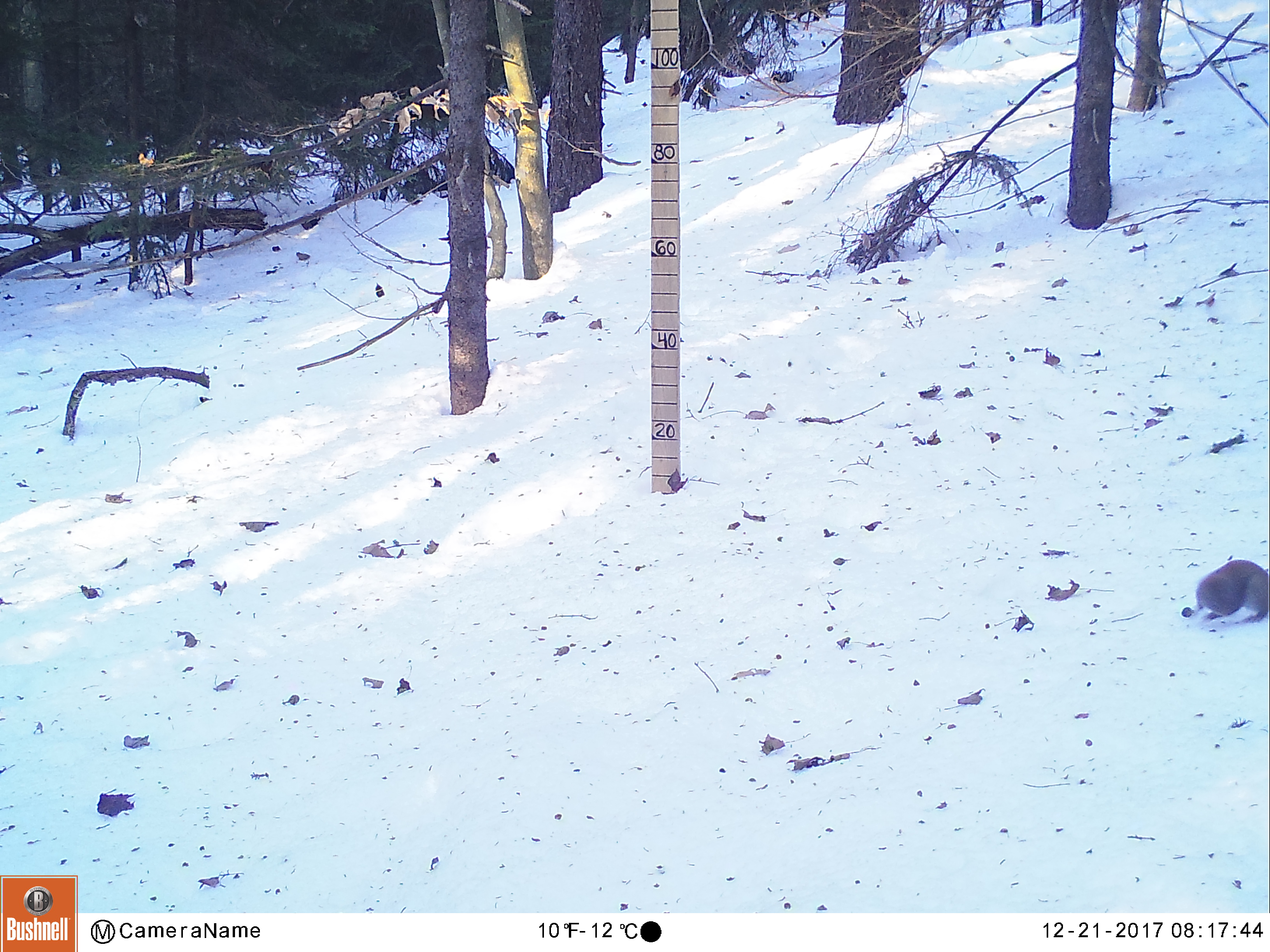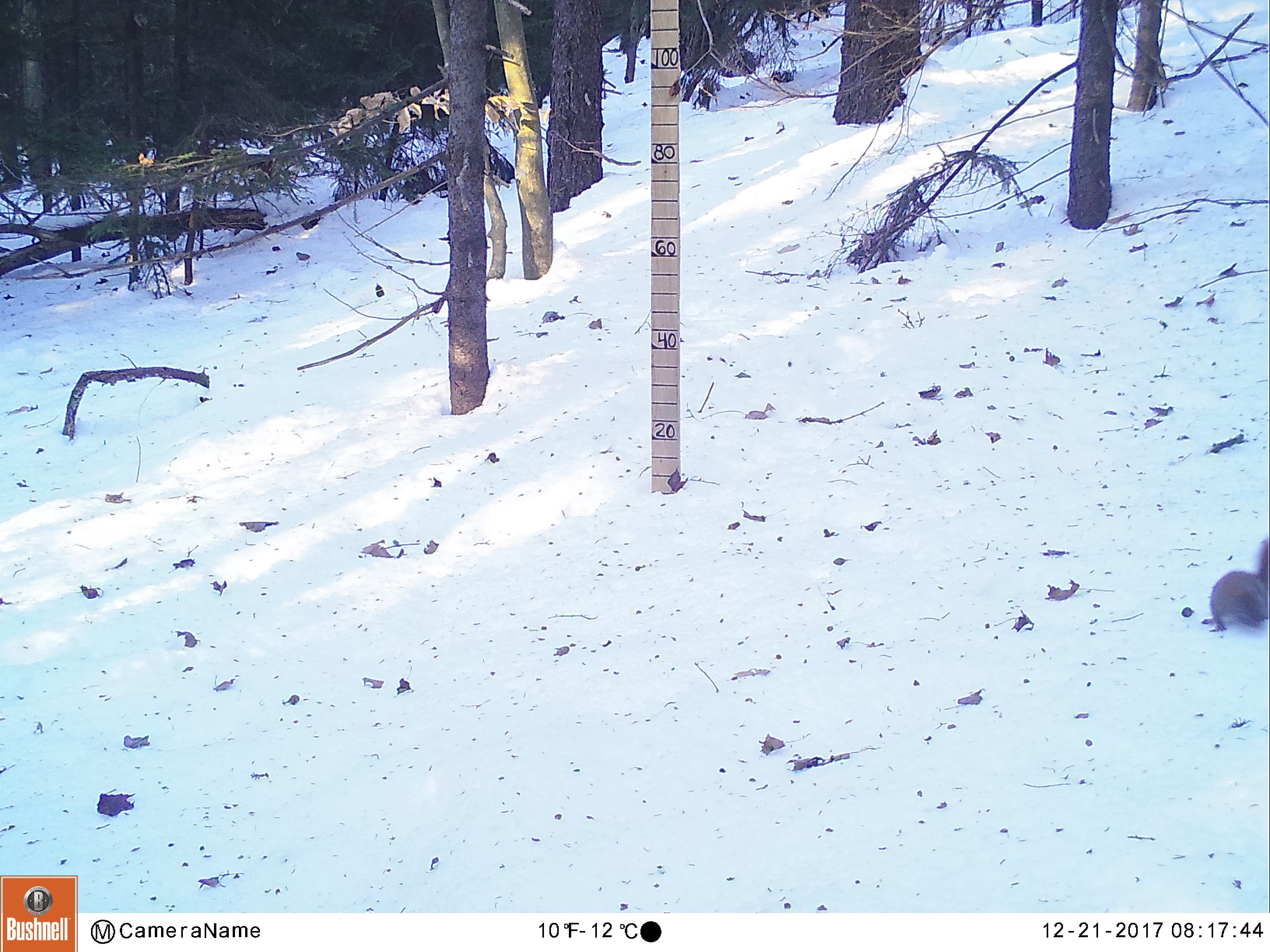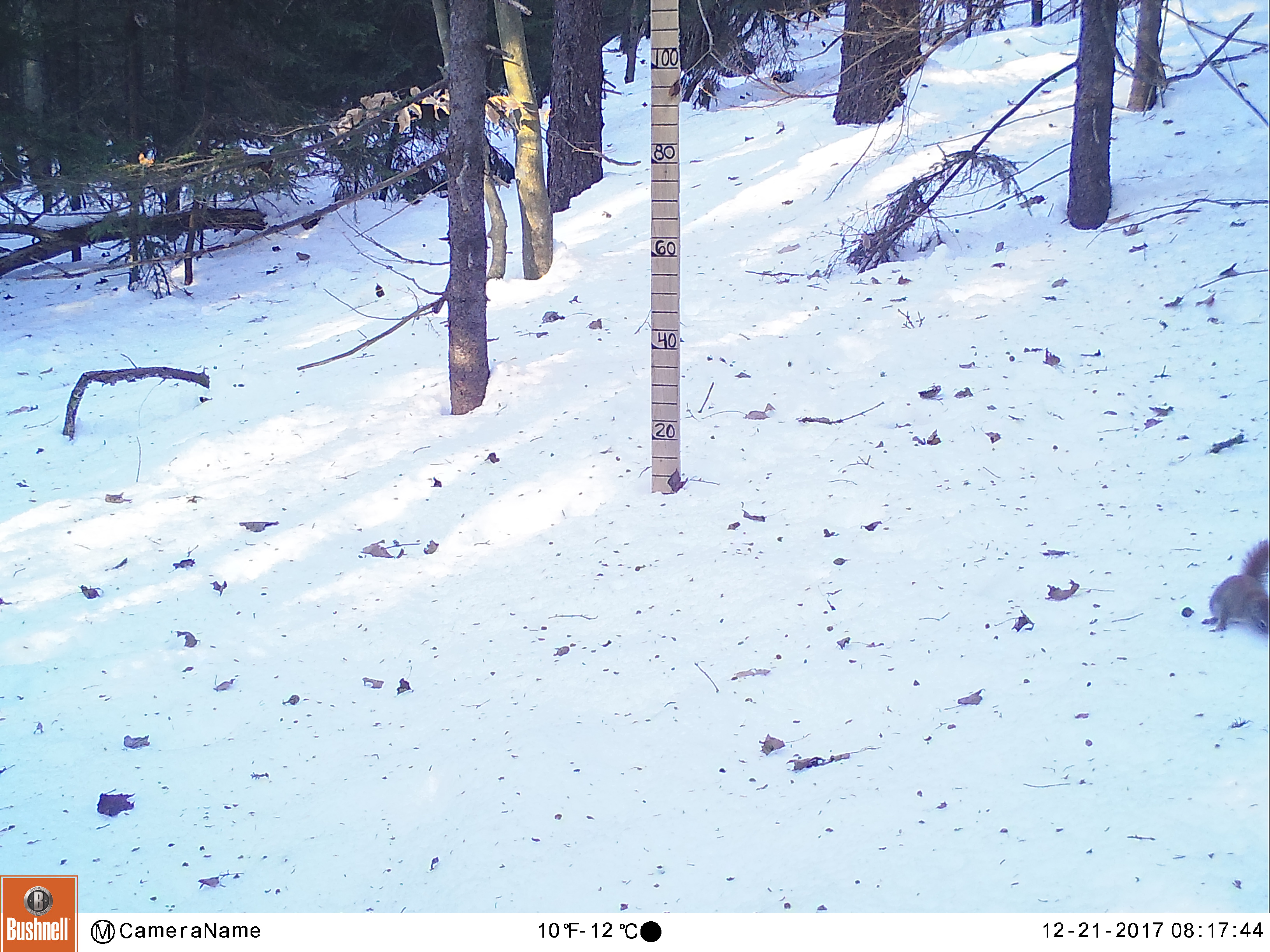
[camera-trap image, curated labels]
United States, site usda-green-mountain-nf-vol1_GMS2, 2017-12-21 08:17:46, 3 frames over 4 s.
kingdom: Animalia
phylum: Chordata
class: Mammalia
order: Rodentia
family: Sciuridae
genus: Tamiasciurus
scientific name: Tamiasciurus hudsonicus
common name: red squirrel